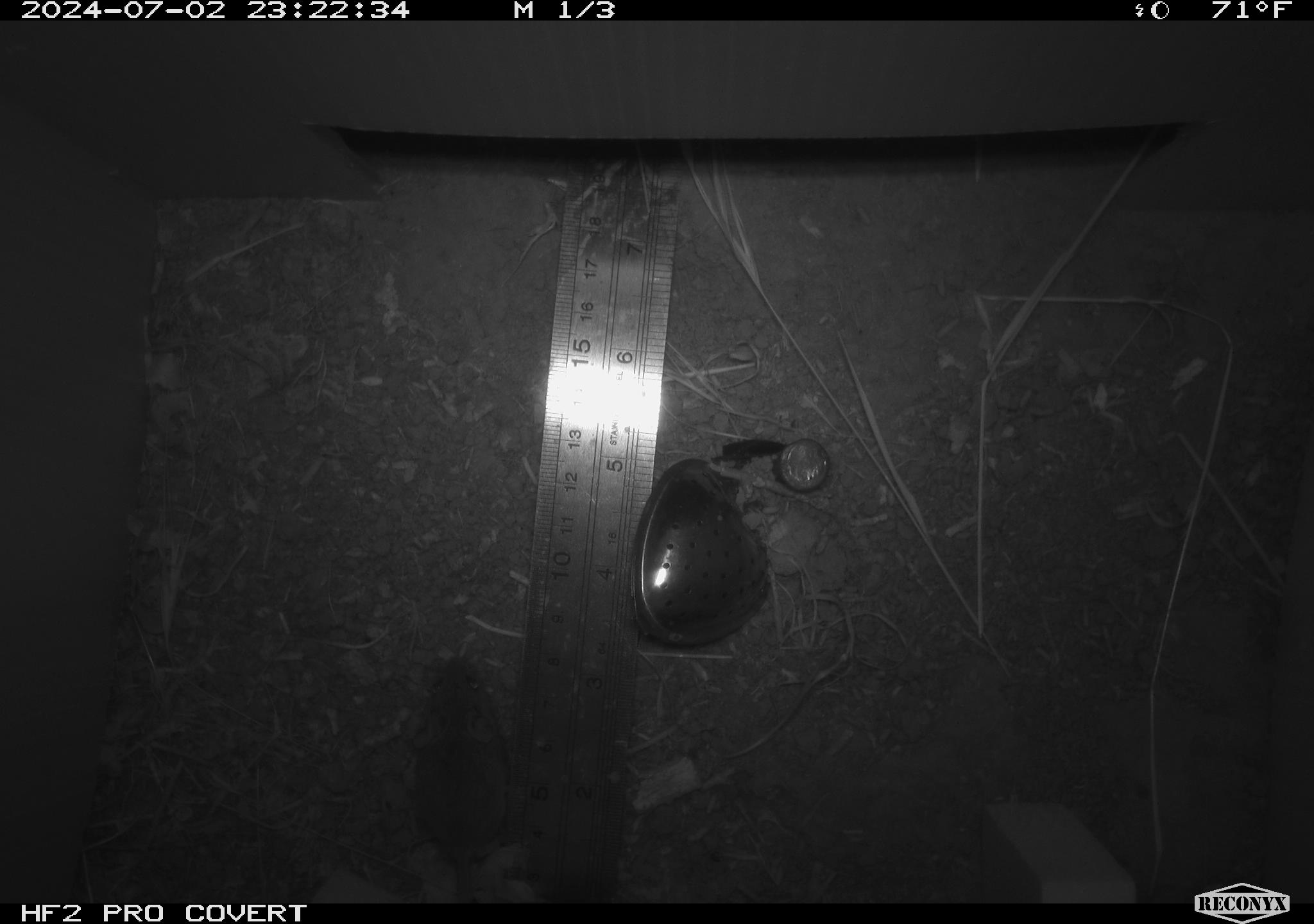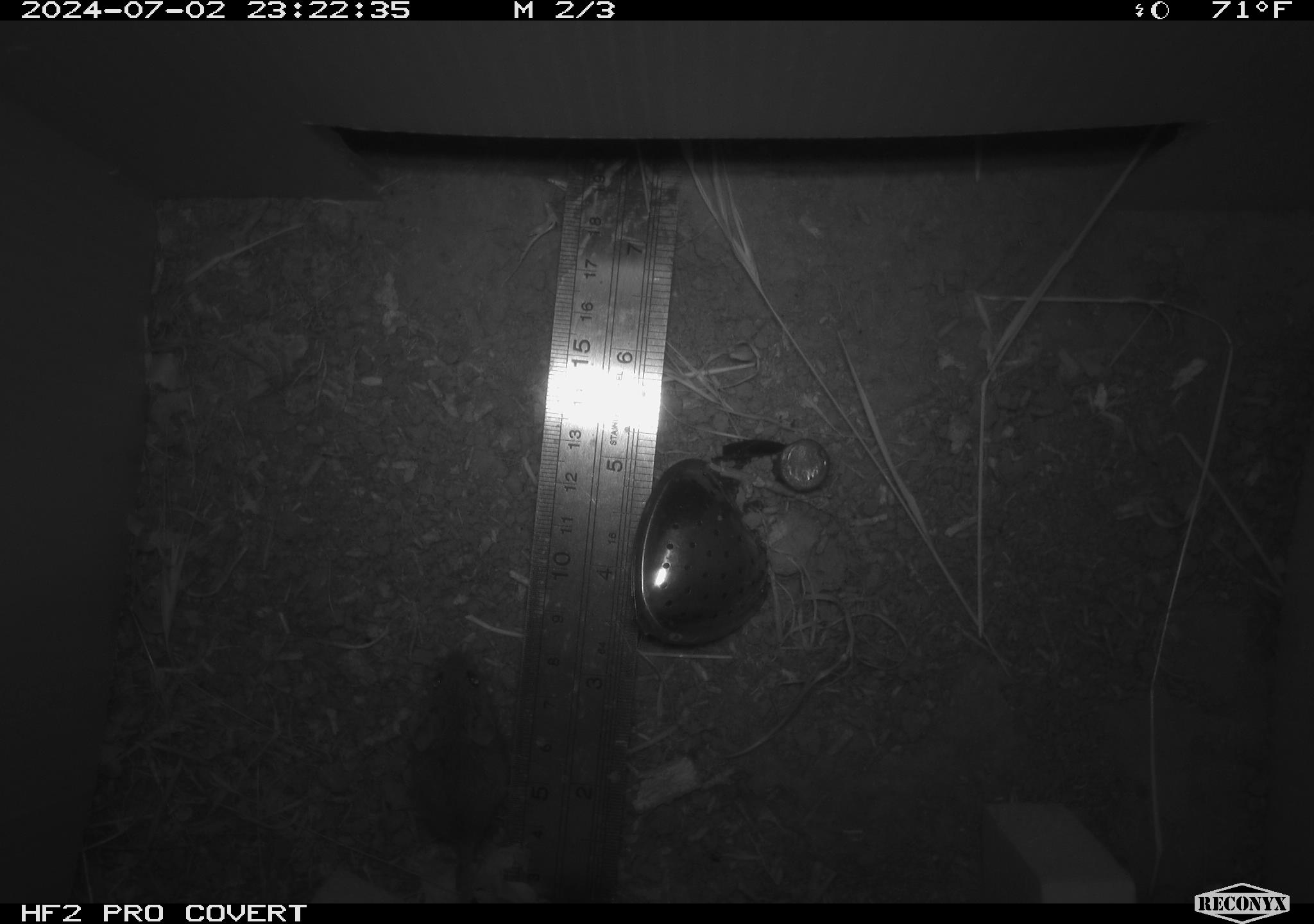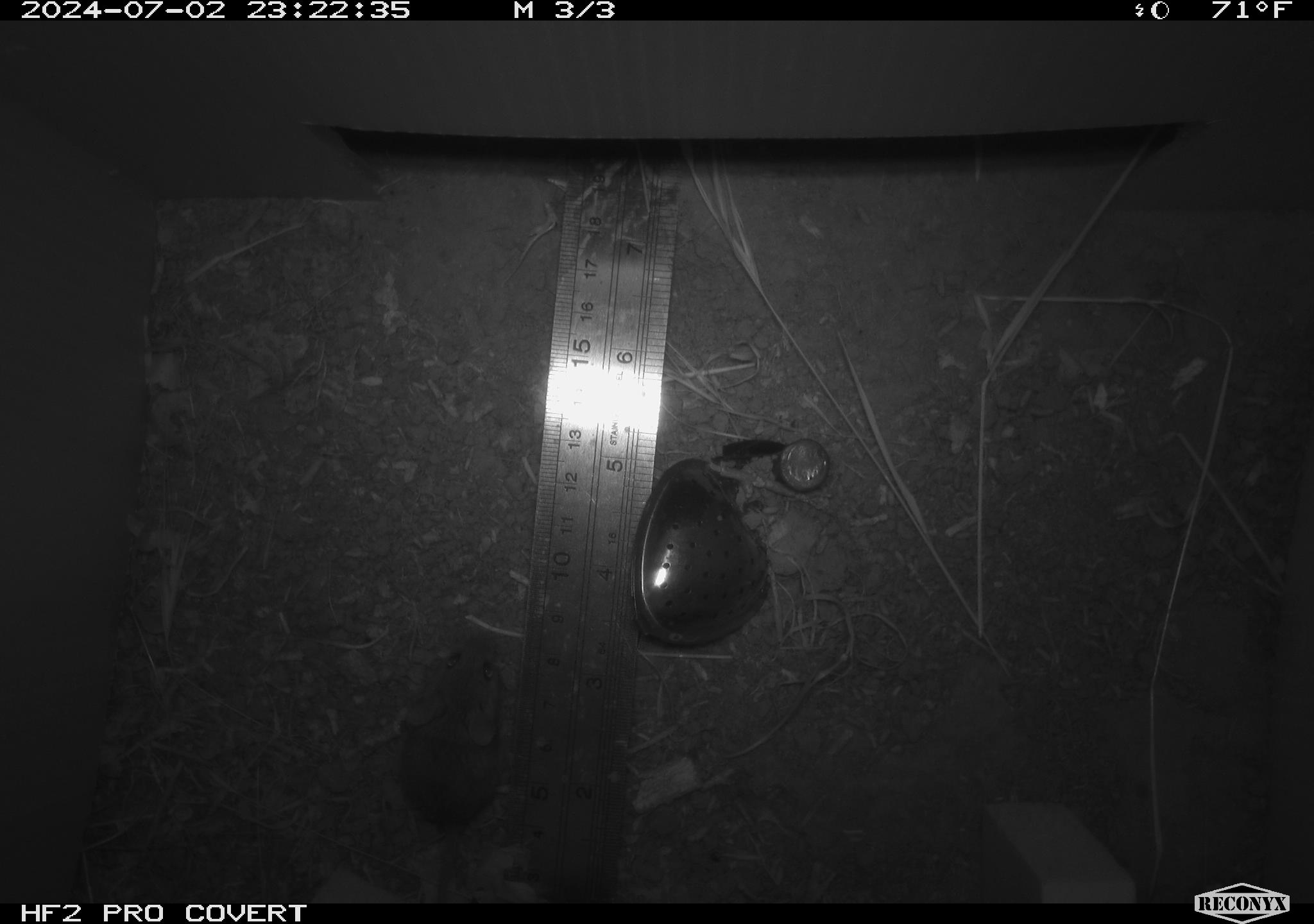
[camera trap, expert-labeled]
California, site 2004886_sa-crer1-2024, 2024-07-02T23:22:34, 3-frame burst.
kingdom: Animalia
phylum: Chordata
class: Mammalia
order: Rodentia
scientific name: Rodentia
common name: mouse species